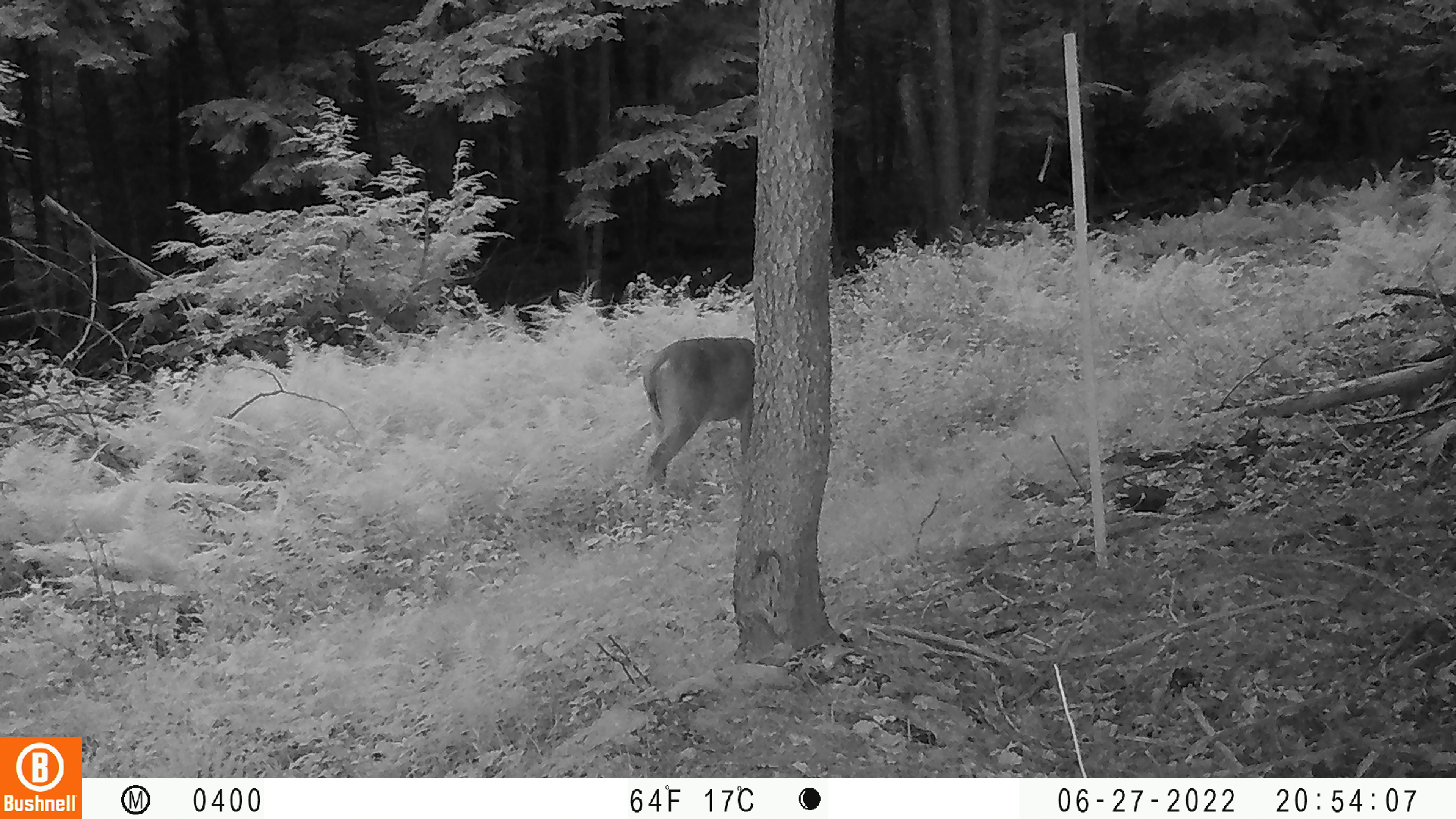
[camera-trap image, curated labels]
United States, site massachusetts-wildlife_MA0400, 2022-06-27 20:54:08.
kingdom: Animalia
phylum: Chordata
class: Mammalia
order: Artiodactyla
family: Cervidae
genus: Odocoileus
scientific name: Odocoileus virginianus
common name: white-tailed deer